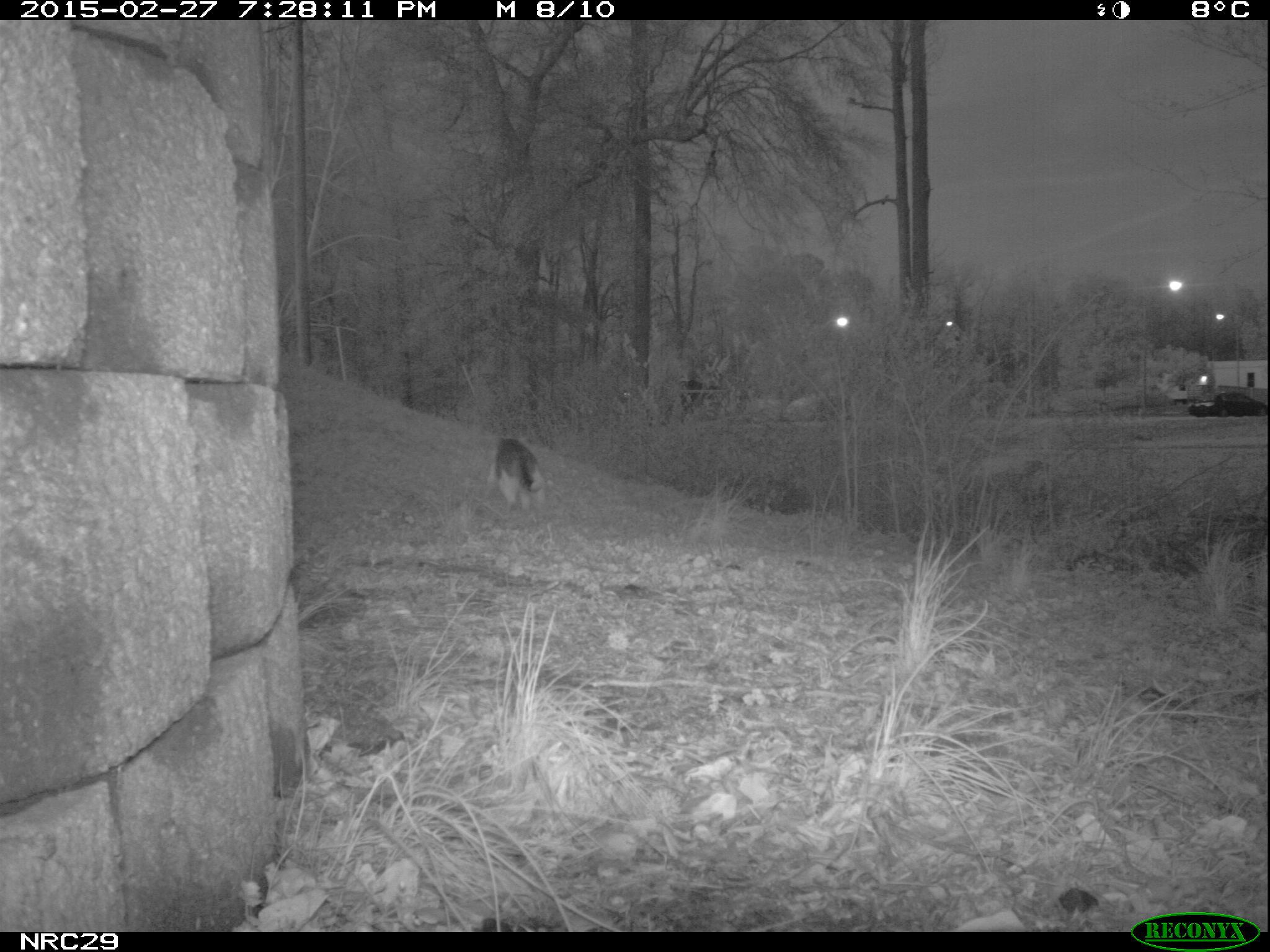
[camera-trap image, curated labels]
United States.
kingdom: Animalia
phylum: Chordata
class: Mammalia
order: Carnivora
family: Felidae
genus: Felis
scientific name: Felis catus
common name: domestic cat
Domestic Cat (Felis catus).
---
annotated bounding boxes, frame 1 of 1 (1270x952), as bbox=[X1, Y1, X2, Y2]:
Domestic Cat: bbox=[473, 423, 560, 522]